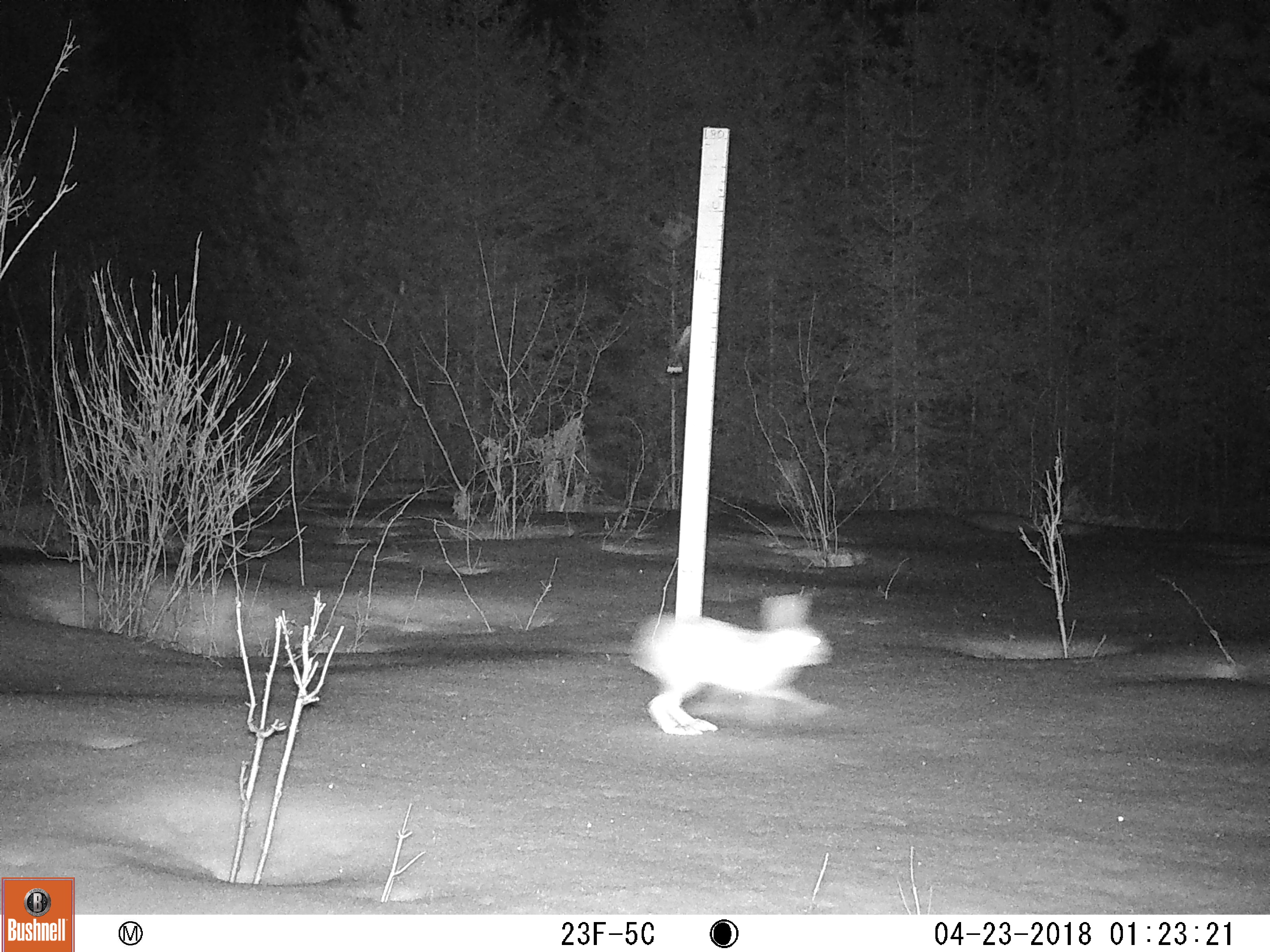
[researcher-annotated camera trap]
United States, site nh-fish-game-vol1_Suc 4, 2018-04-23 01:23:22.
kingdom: Animalia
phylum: Chordata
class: Mammalia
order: Lagomorpha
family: Leporidae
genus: Lepus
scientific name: Lepus americanus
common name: snowshoe hare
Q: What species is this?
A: Snowshoe hare (Lepus americanus).